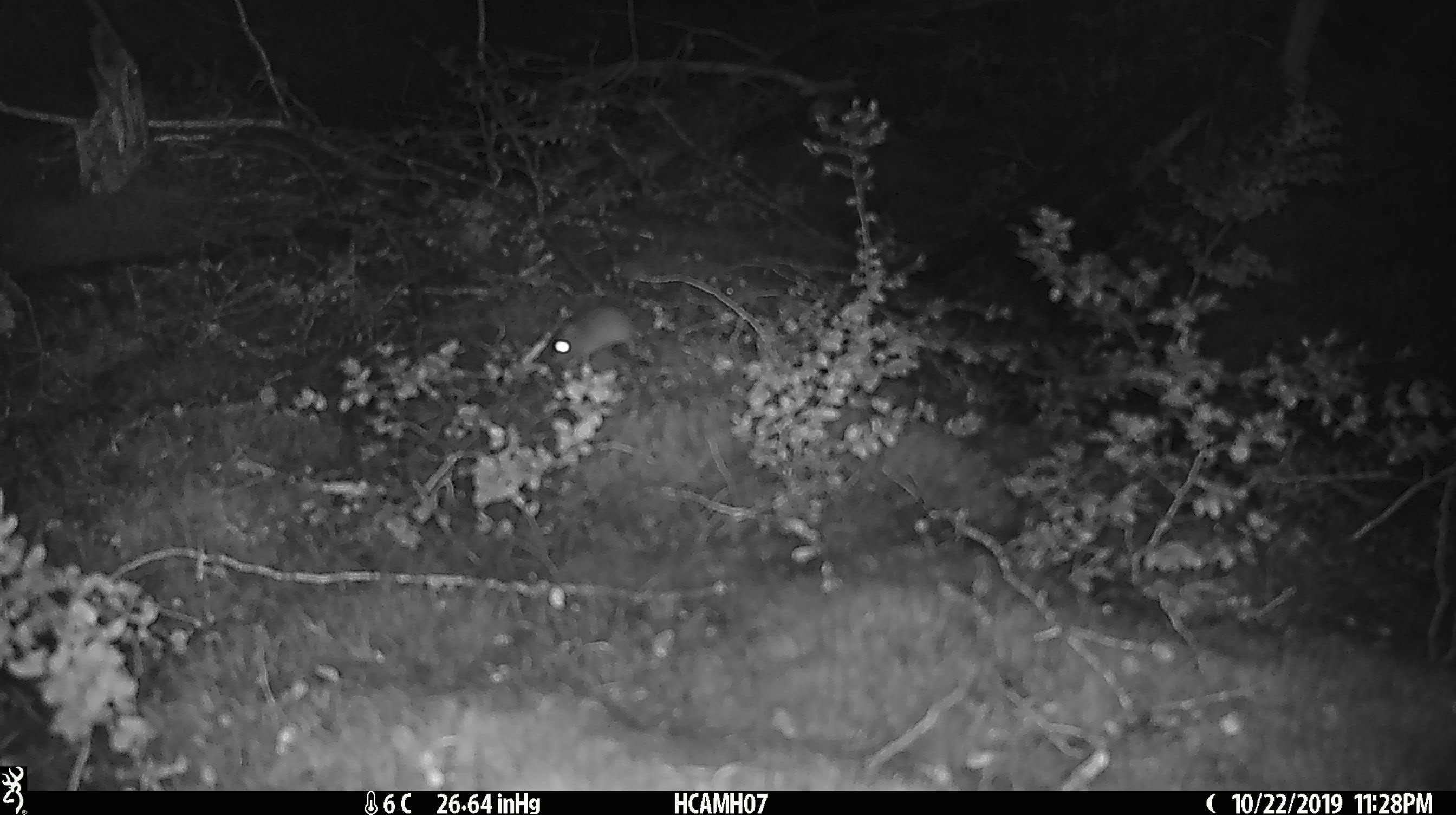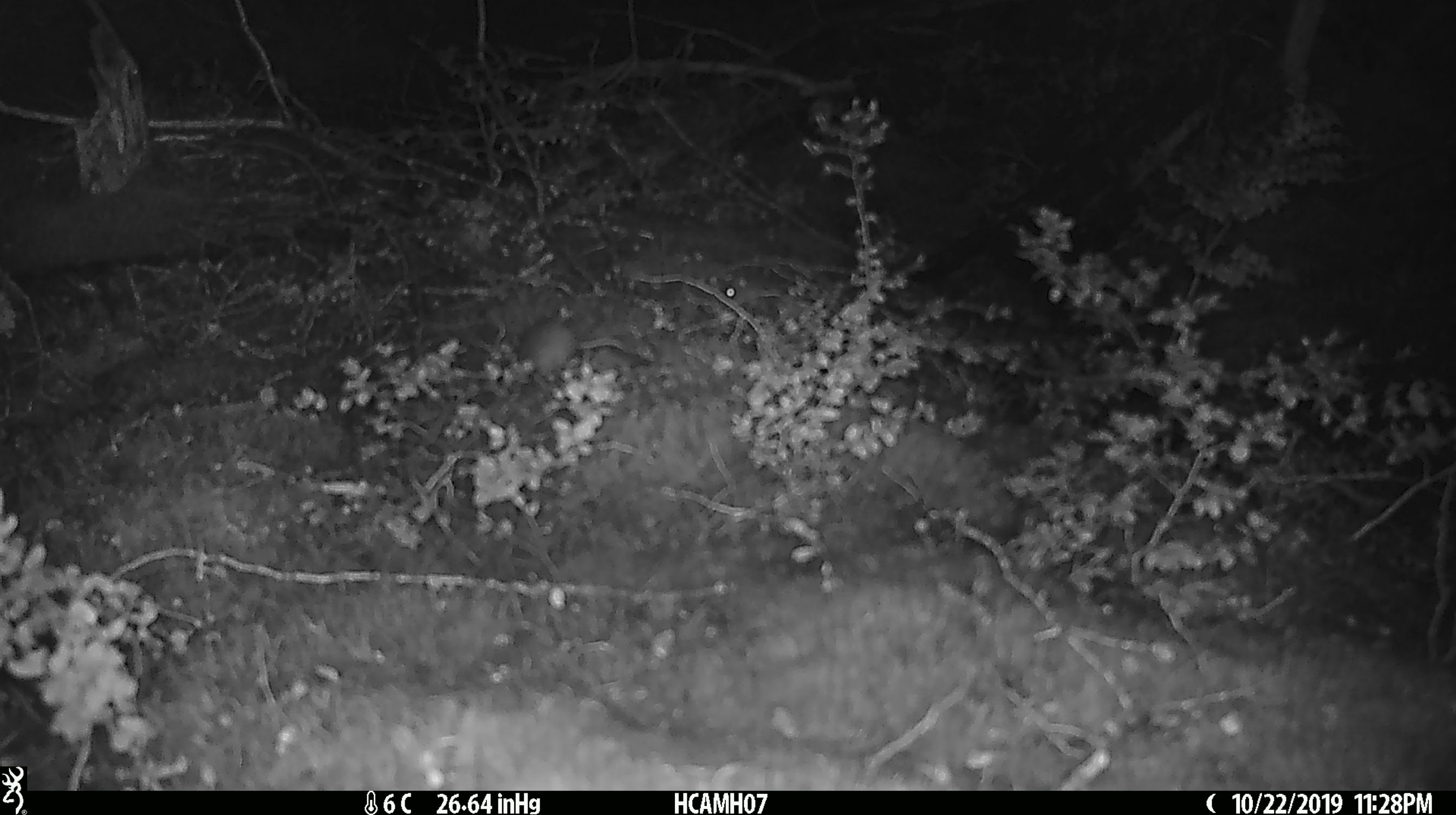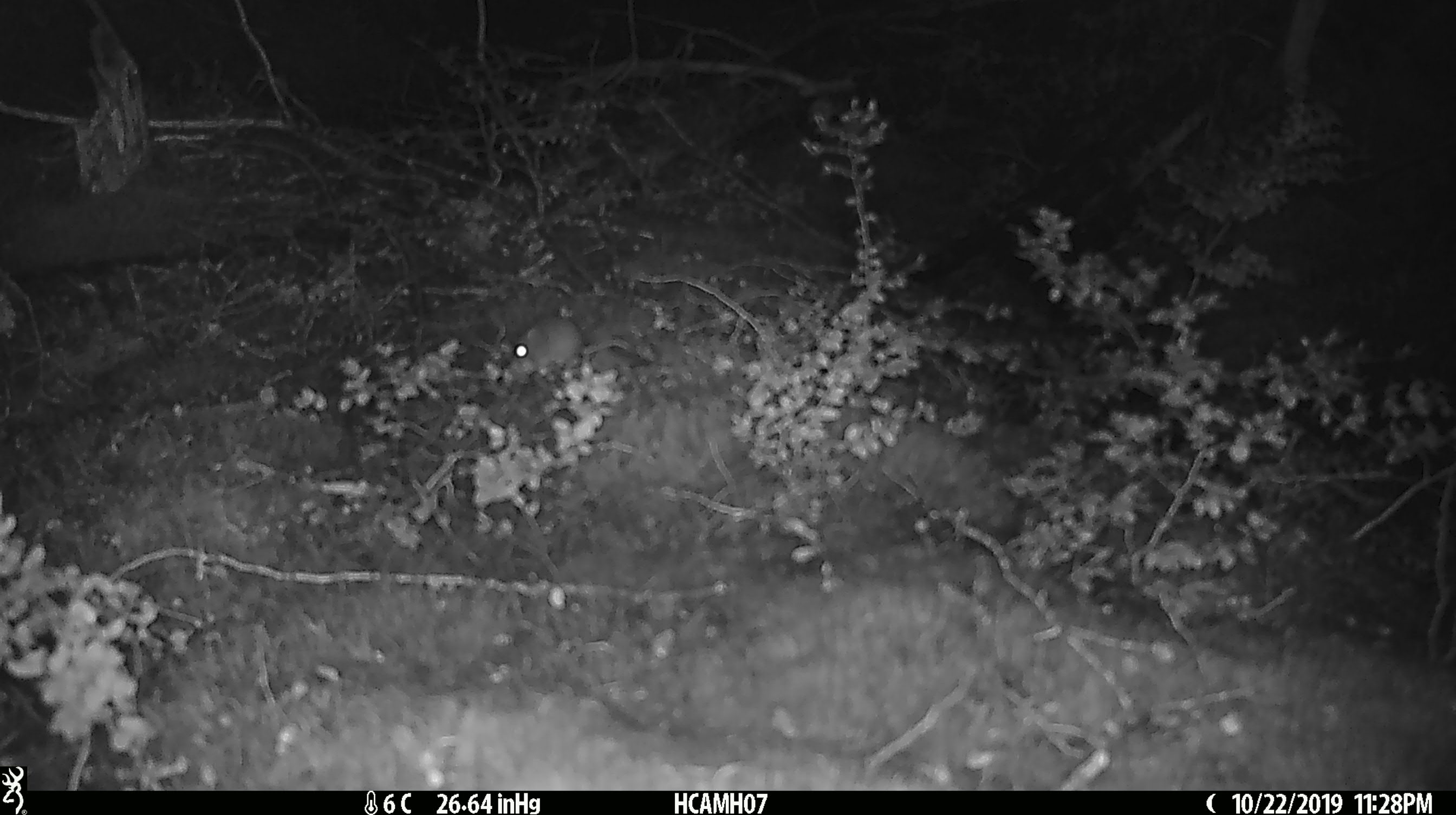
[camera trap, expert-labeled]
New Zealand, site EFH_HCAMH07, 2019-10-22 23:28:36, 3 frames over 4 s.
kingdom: Animalia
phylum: Chordata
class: Mammalia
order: Rodentia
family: Muridae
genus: Mus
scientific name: Mus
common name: mouse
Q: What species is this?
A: Mouse (Mus).